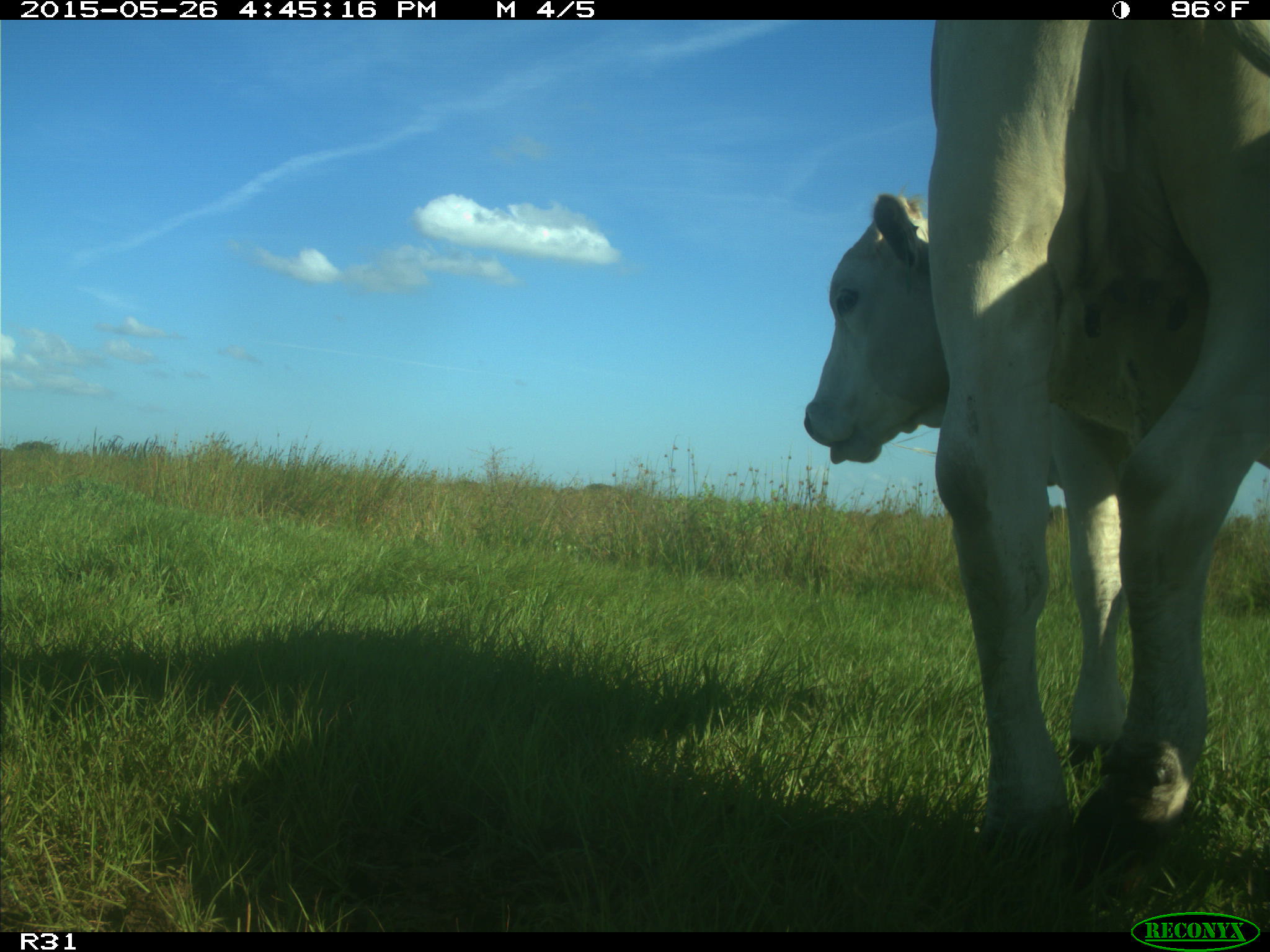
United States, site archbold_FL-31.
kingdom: Animalia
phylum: Chordata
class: Mammalia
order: Artiodactyla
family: Bovidae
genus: Bos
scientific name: Bos taurus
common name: domestic cow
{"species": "Bos taurus (domestic cow)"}